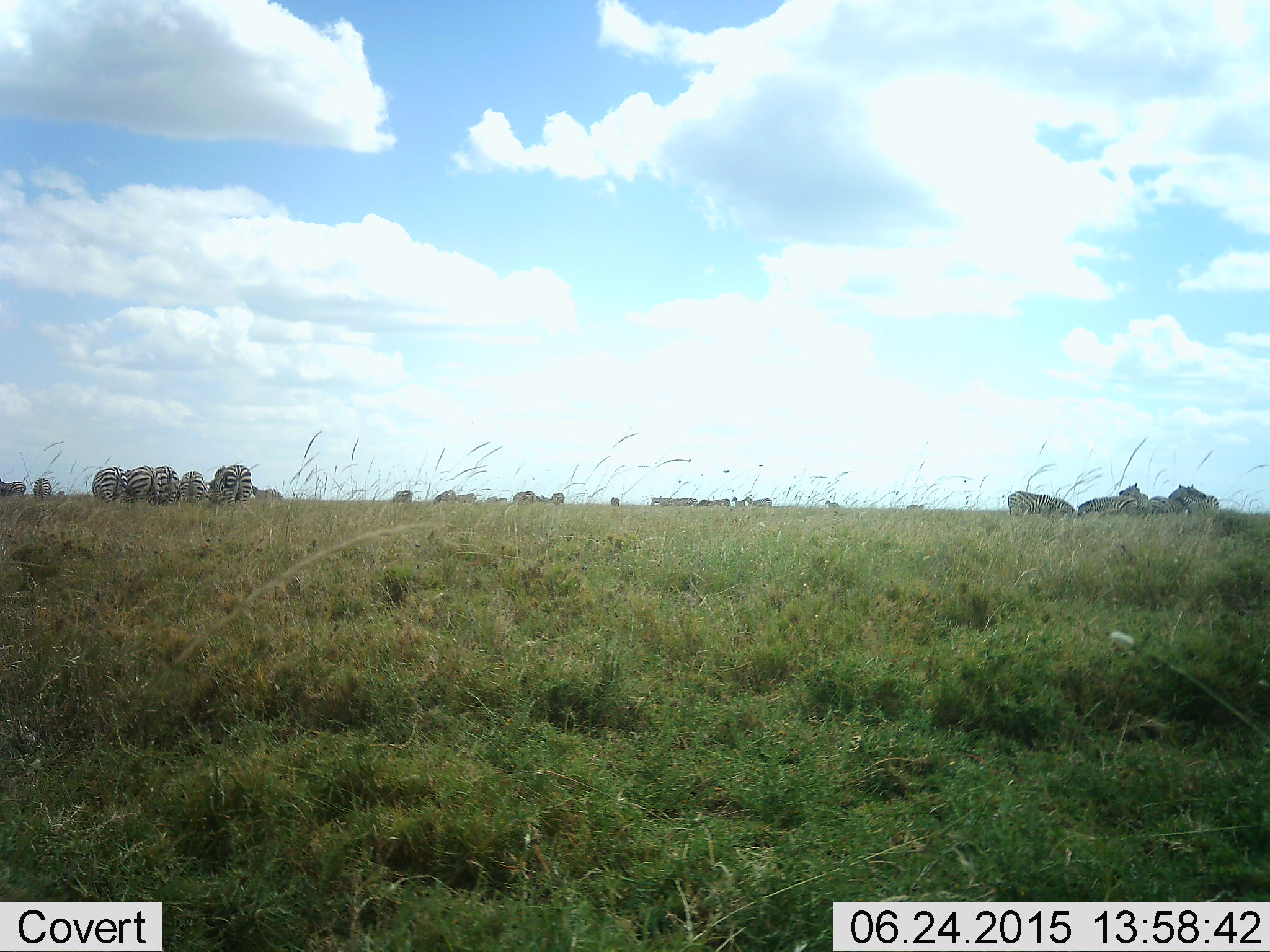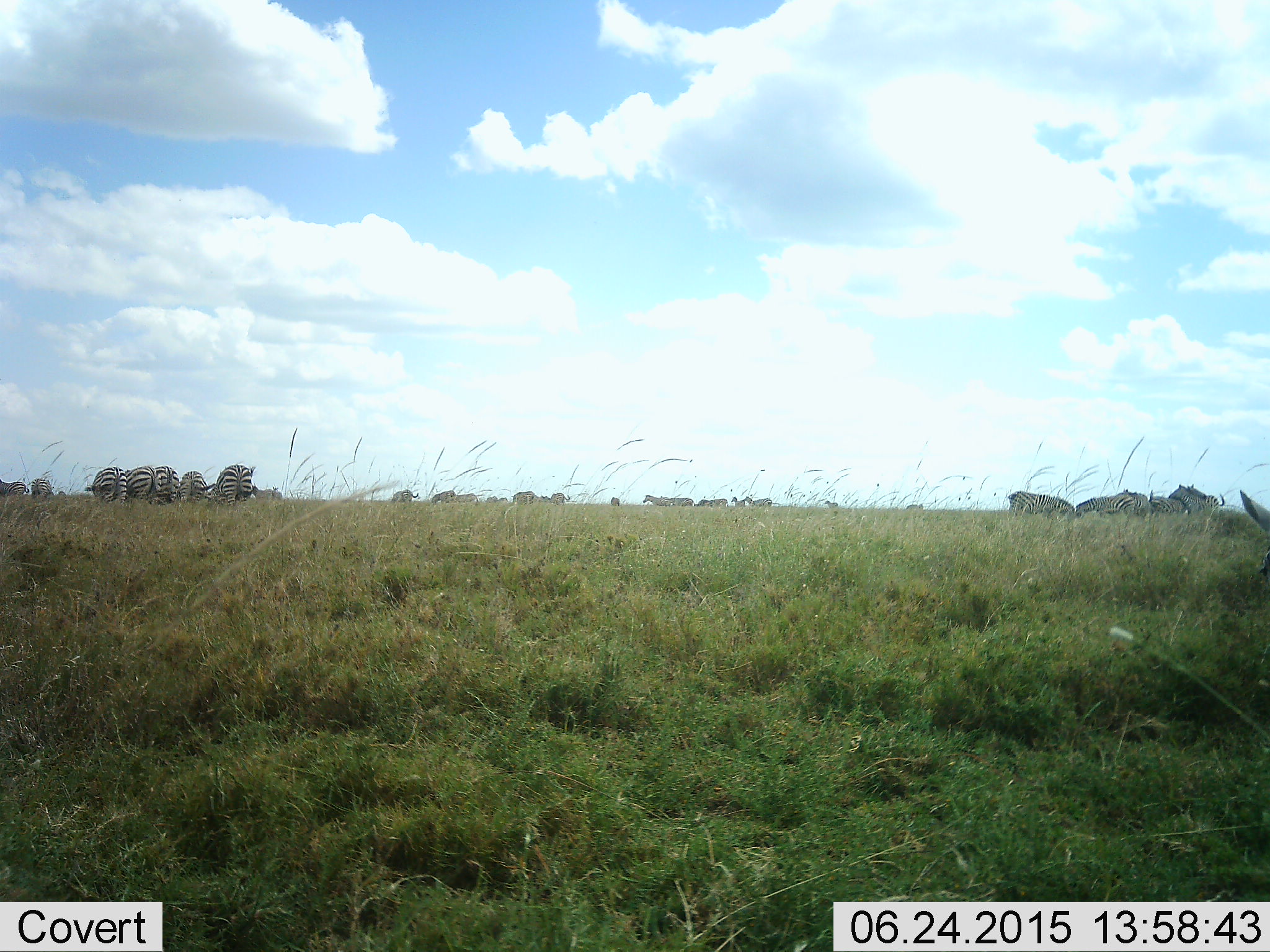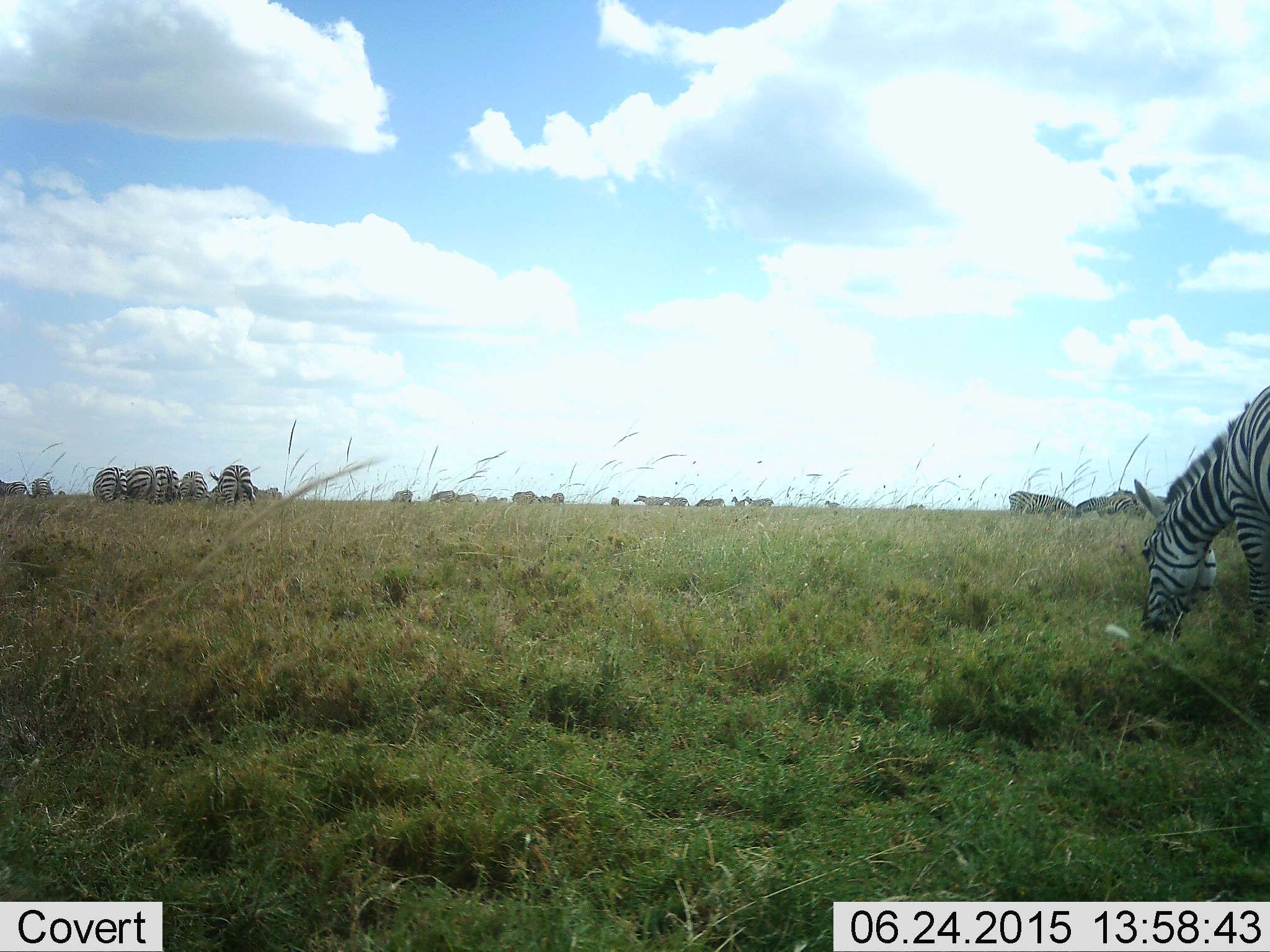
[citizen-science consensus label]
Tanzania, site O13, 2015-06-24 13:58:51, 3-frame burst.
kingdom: Animalia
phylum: Chordata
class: Mammalia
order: Perissodactyla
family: Equidae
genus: Equus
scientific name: Equus quagga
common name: plains zebra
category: zebra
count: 11-50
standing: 64%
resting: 0%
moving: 55%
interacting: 18%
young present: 0%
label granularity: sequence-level